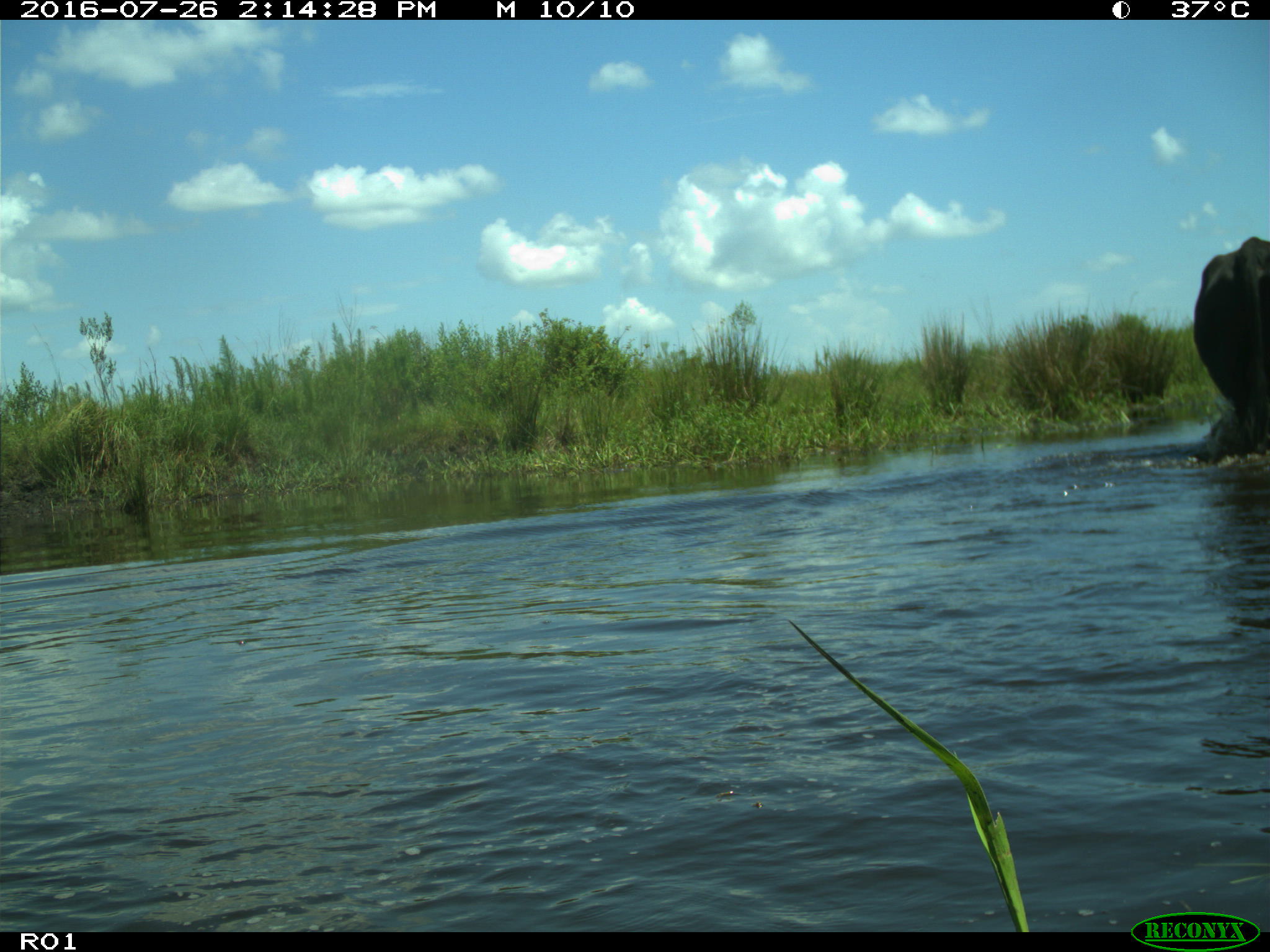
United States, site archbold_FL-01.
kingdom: Animalia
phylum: Chordata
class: Mammalia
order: Artiodactyla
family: Bovidae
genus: Bos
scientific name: Bos taurus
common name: domestic cow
Bos taurus (domestic cow).